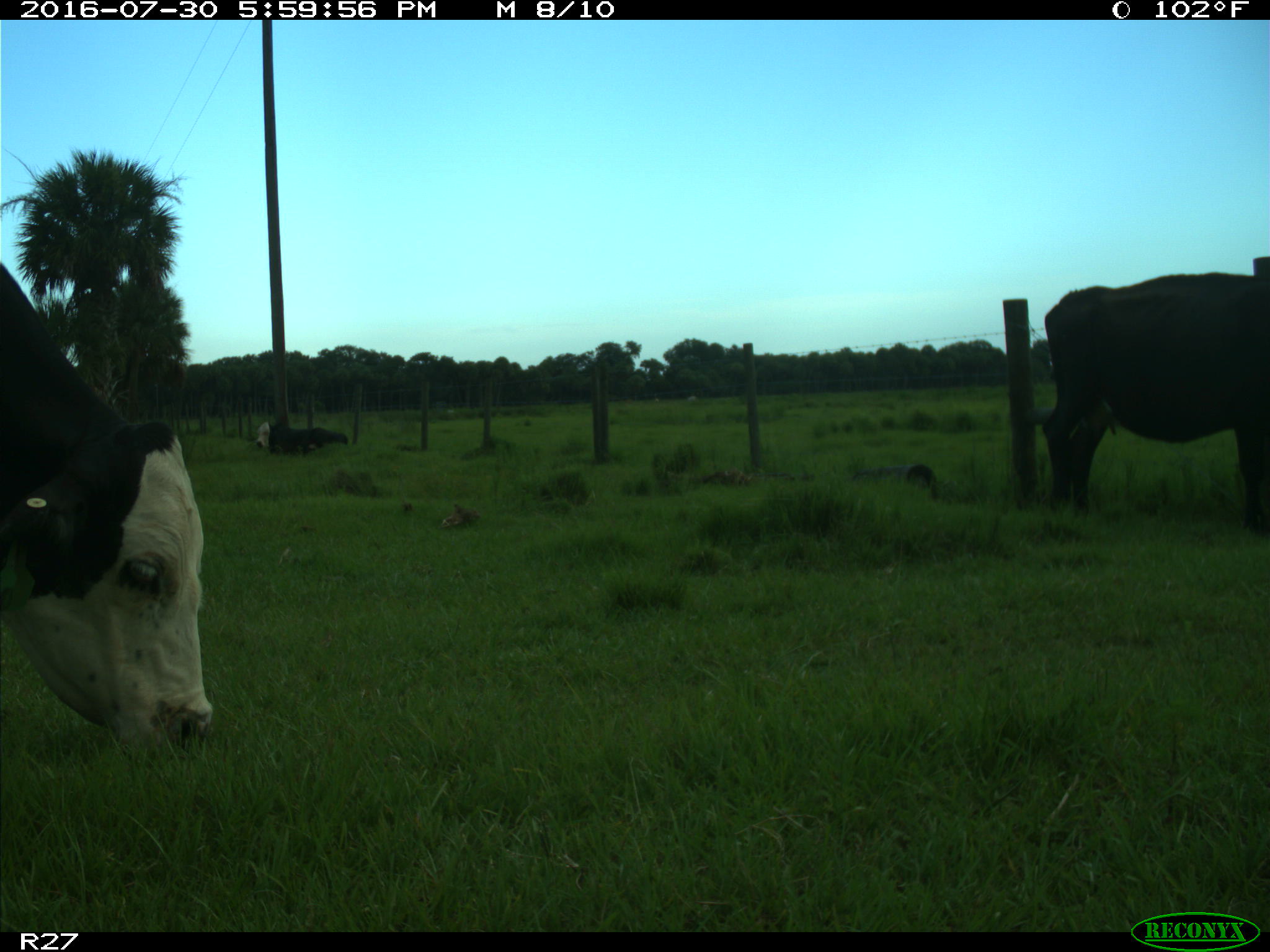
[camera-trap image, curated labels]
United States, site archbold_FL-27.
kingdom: Animalia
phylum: Chordata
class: Mammalia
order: Artiodactyla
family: Bovidae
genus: Bos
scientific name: Bos taurus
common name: domestic cow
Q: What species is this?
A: Bos taurus (domestic cow).